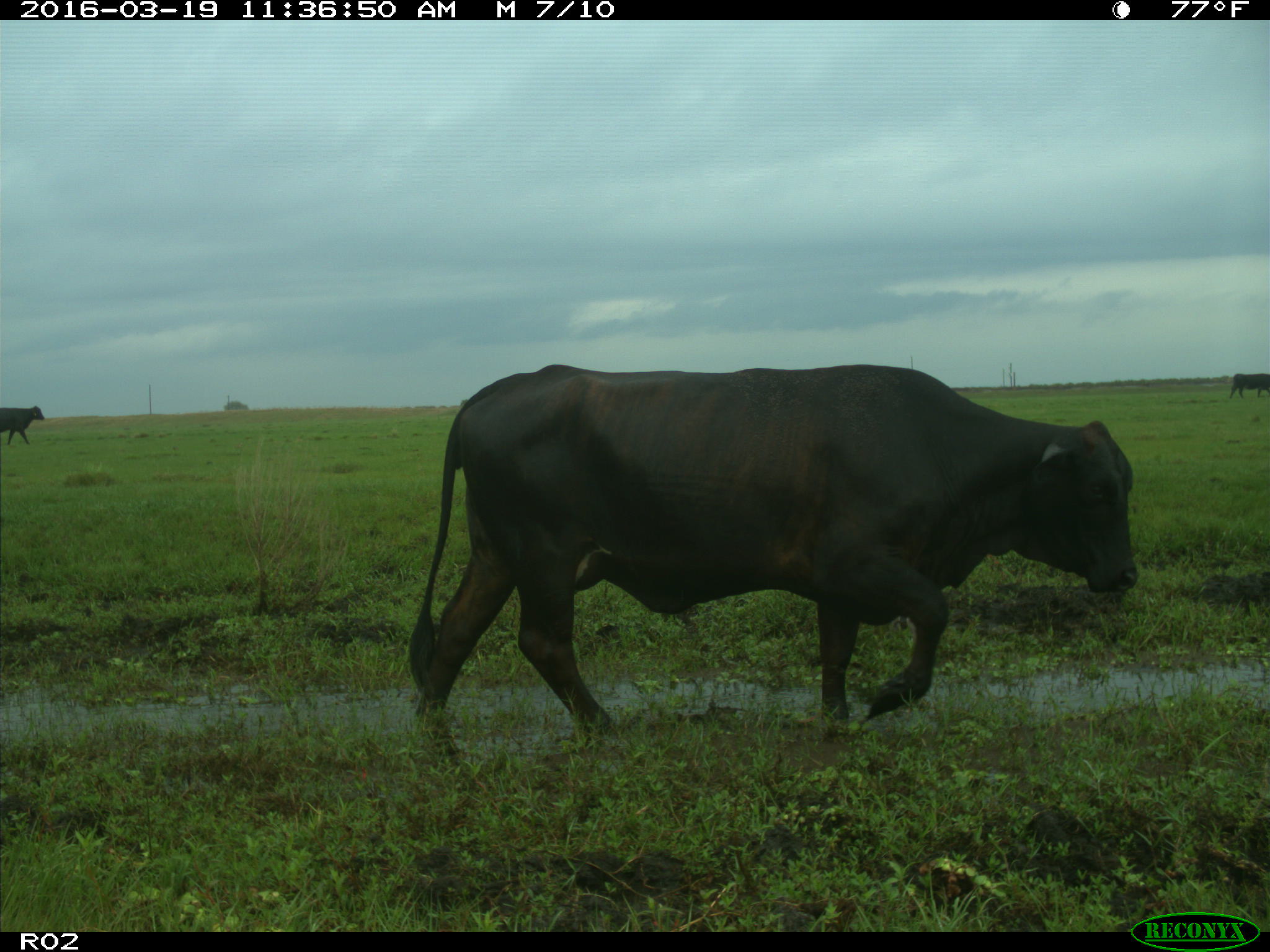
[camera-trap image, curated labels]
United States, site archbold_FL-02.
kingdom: Animalia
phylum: Chordata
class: Mammalia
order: Artiodactyla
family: Bovidae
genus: Bos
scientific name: Bos taurus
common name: domestic cow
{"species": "Bos taurus (domestic cow)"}